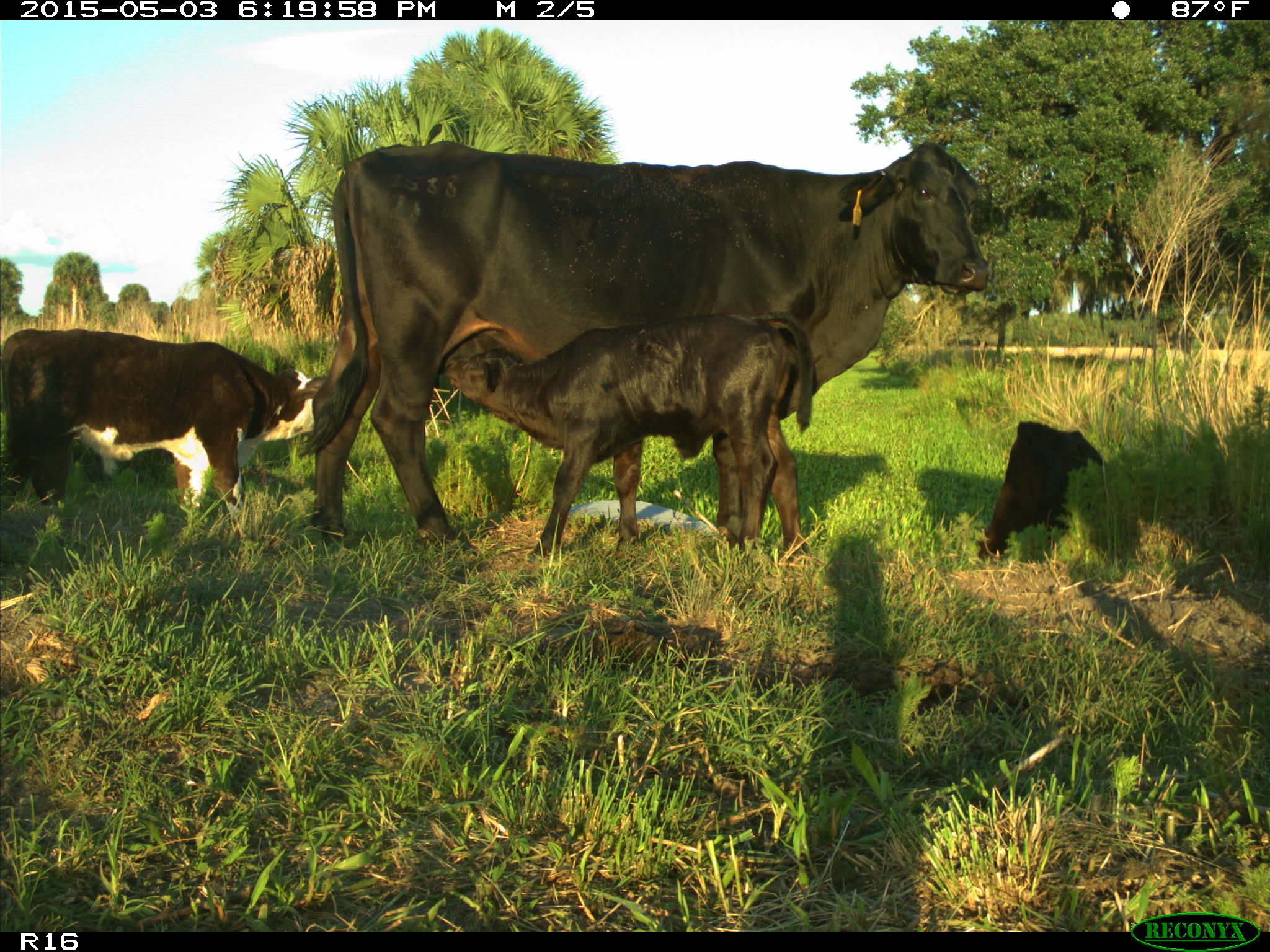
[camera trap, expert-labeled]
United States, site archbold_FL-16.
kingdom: Animalia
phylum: Chordata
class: Mammalia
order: Artiodactyla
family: Bovidae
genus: Bos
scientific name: Bos taurus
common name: domestic cow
Bos taurus (domestic cow).